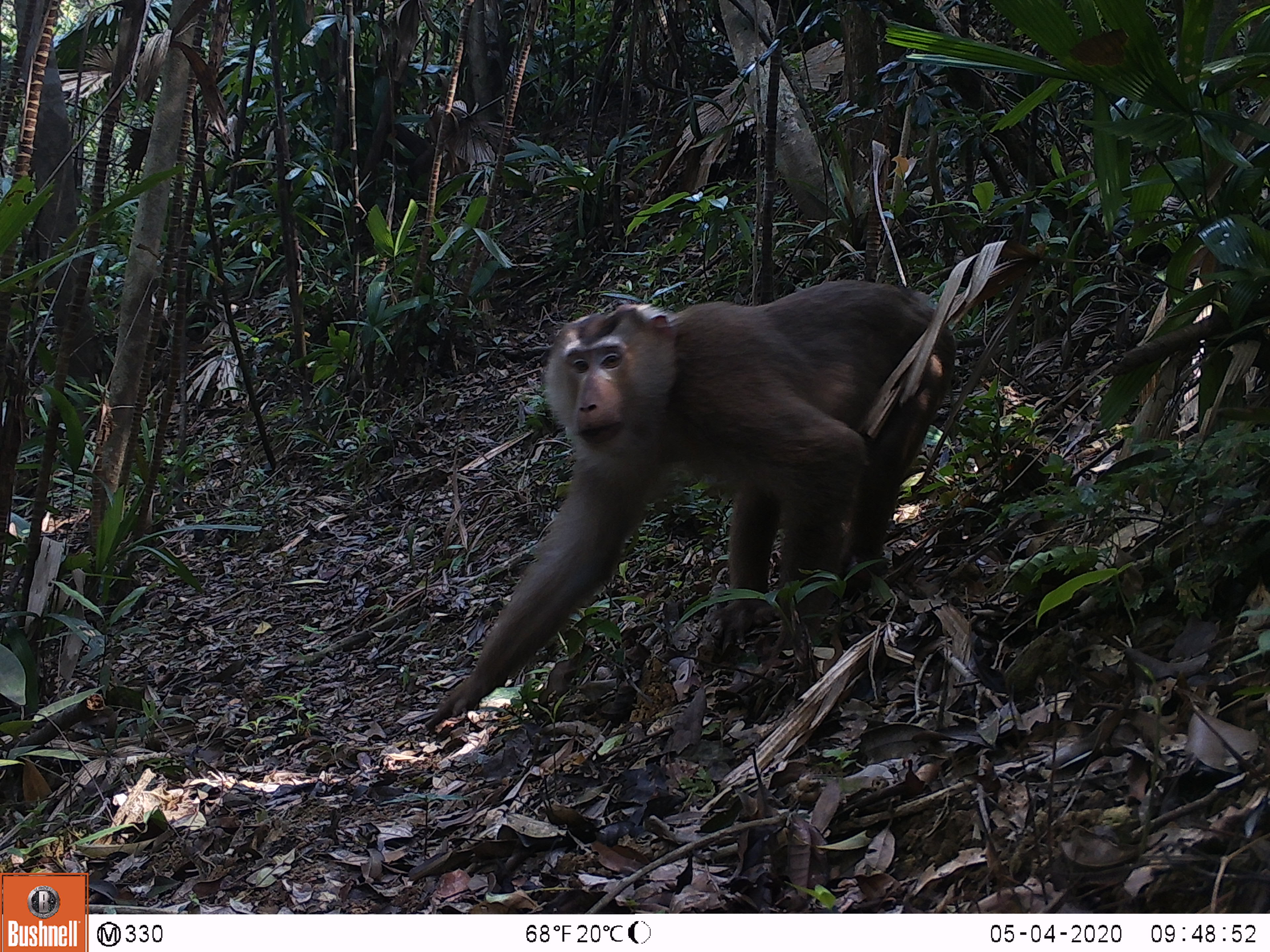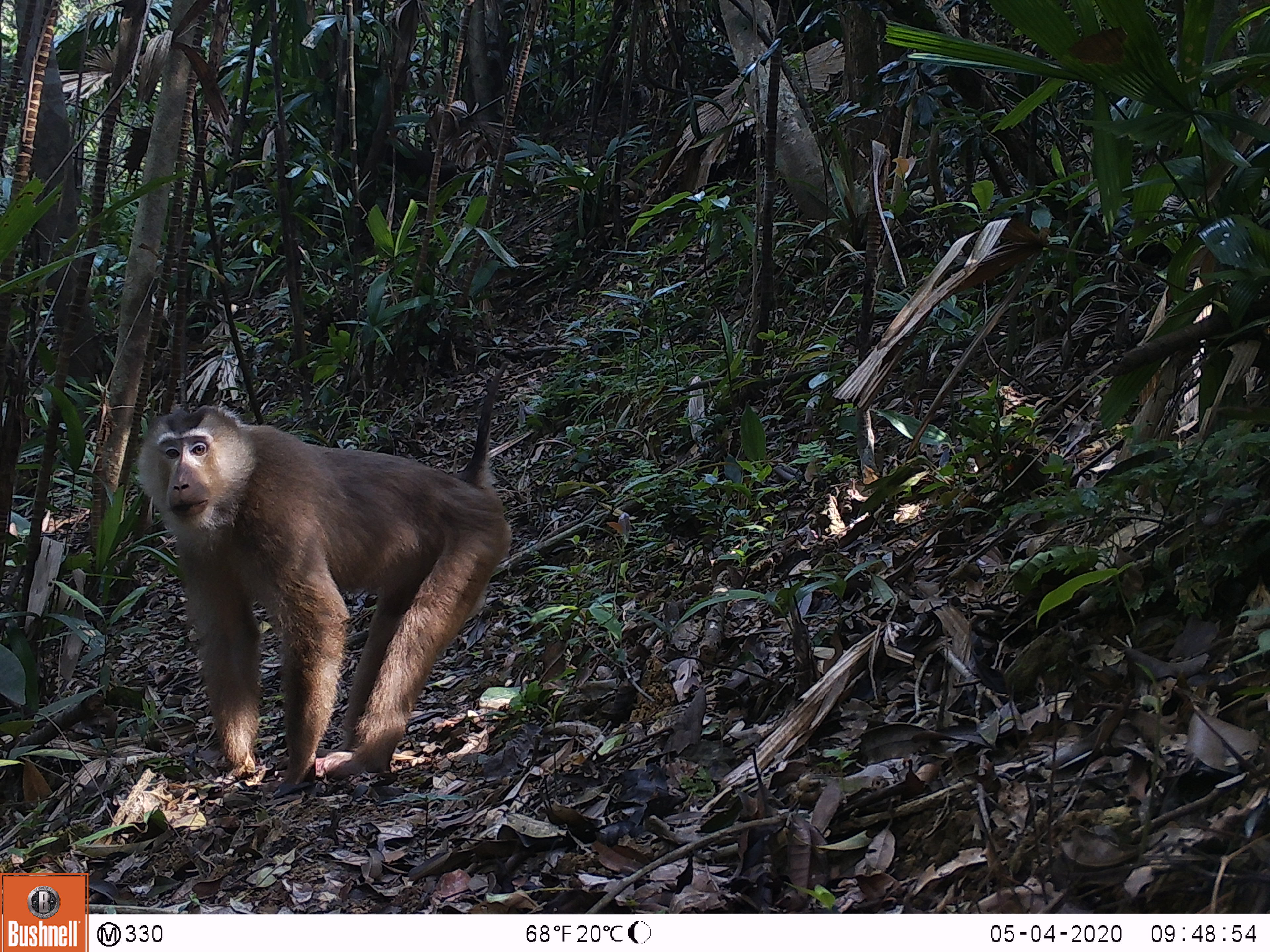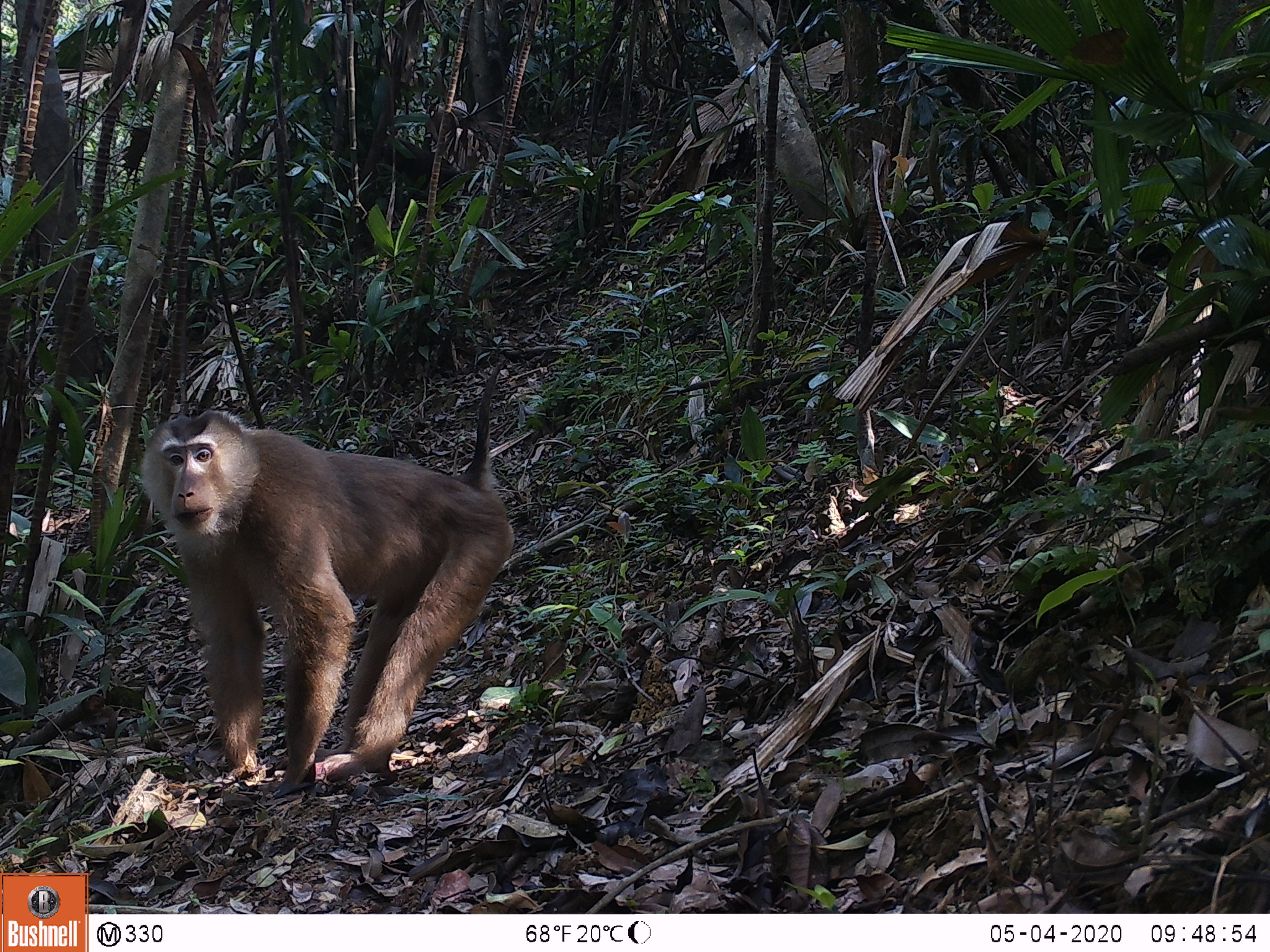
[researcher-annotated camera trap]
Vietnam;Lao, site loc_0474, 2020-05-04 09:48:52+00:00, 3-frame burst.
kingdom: Animalia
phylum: Chordata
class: Mammalia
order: Primates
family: Cercopithecidae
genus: Macaca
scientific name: Macaca nemestrina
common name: pig-tailed macaque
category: pig tailed macaque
Pig tailed macaque (pig-tailed macaque) (Macaca nemestrina). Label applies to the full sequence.